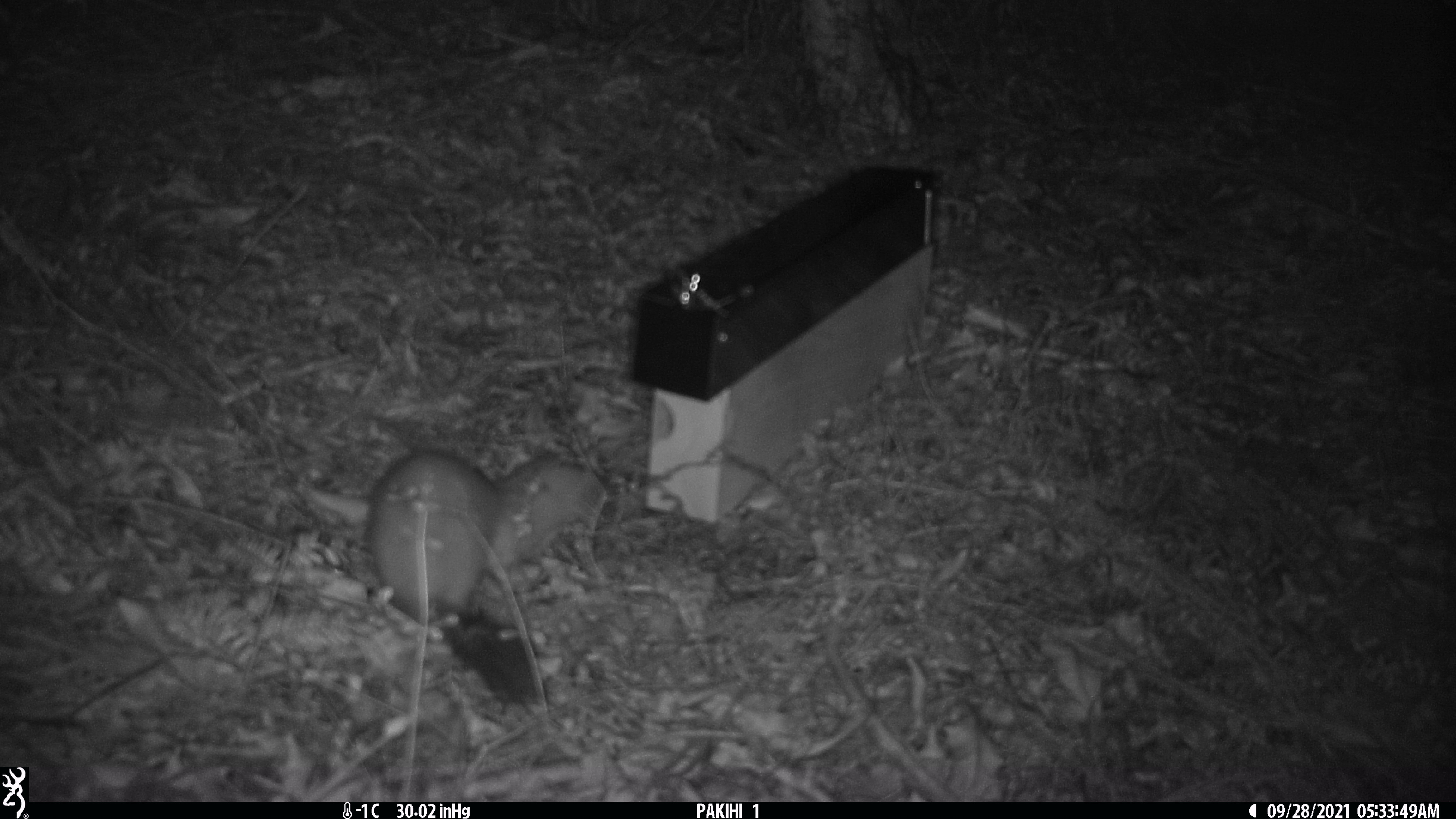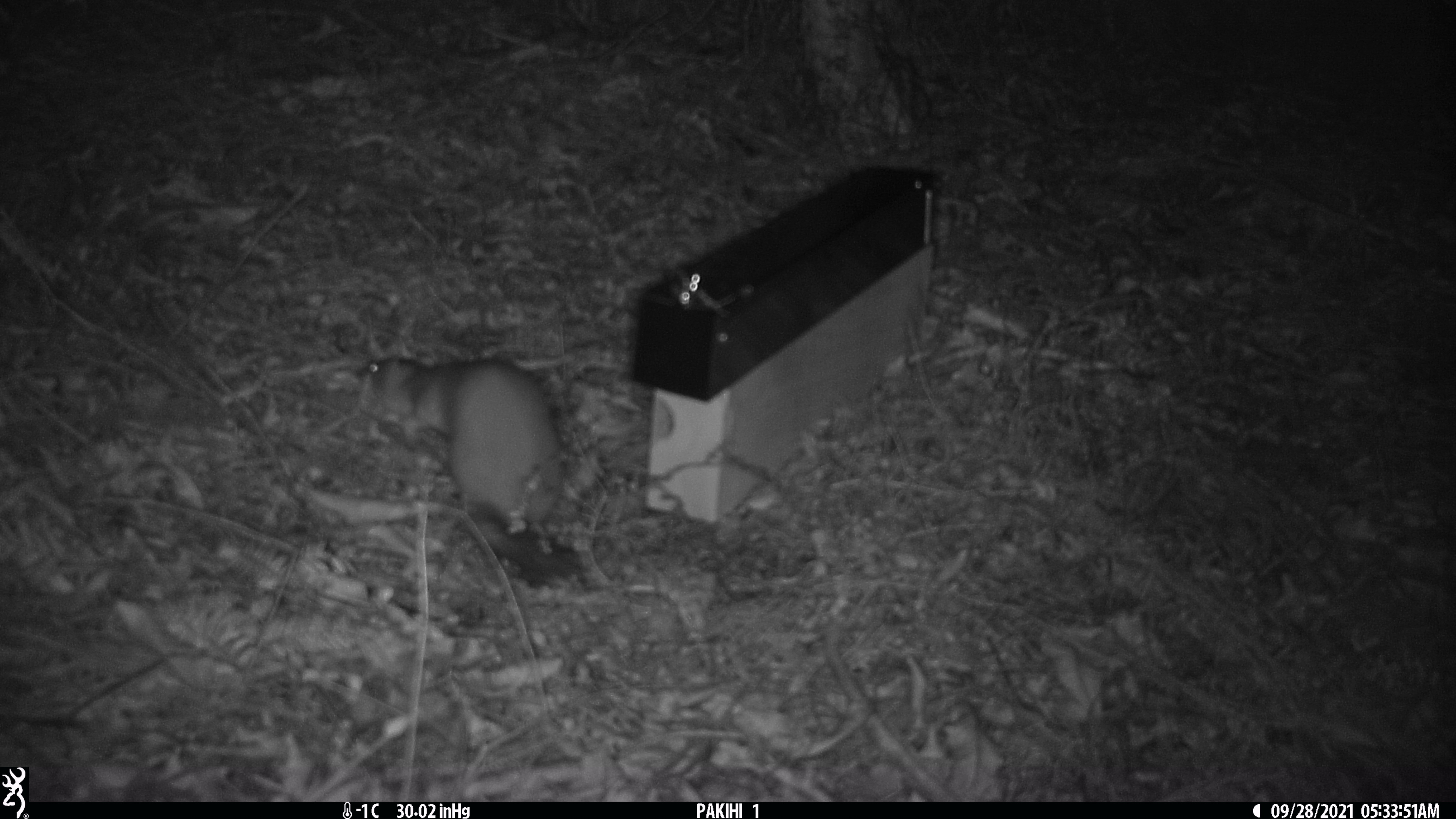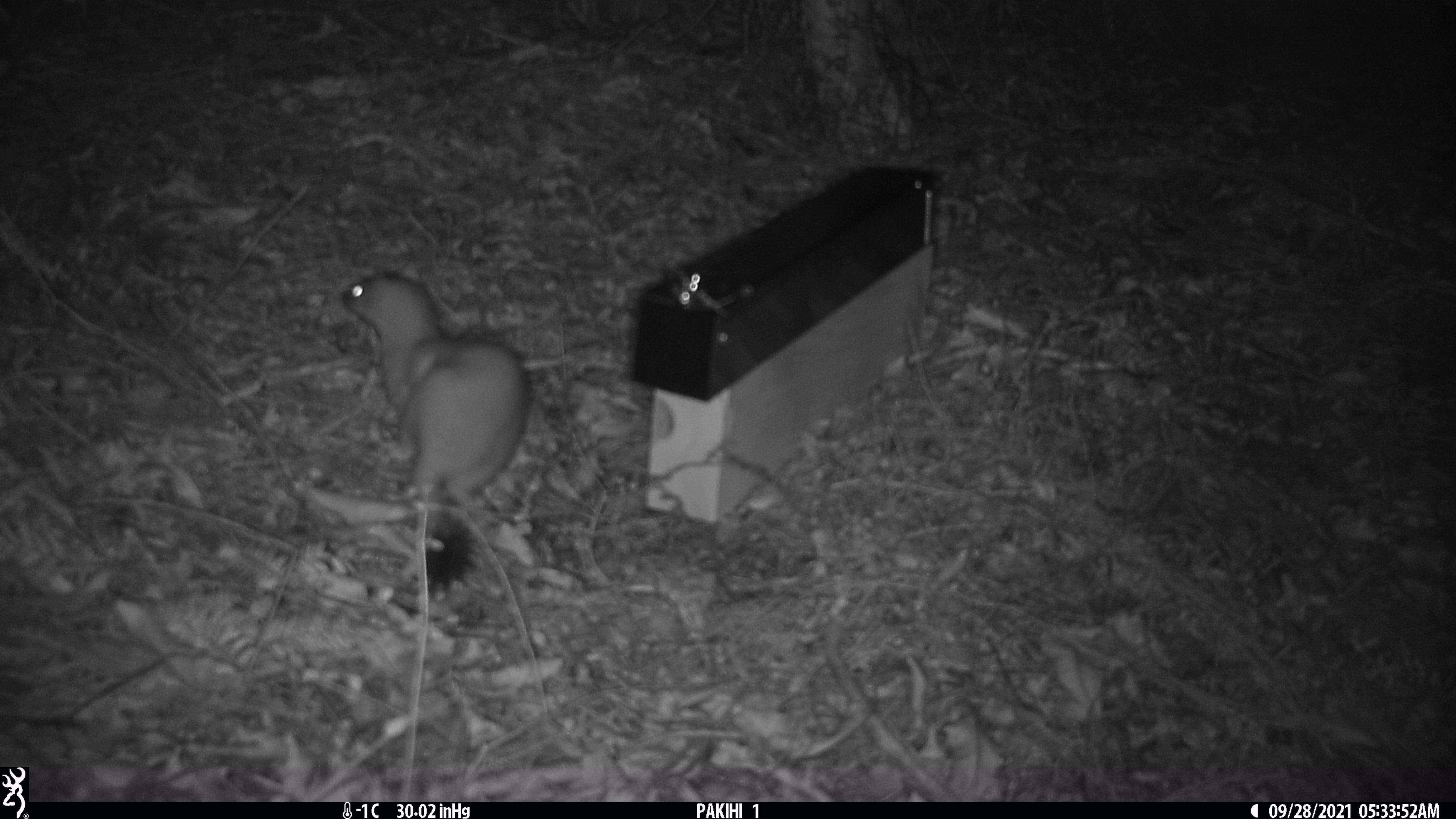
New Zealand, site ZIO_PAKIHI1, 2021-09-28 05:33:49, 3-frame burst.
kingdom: Animalia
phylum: Chordata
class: Mammalia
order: Carnivora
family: Mustelidae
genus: Mustela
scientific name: Mustela erminea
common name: stoat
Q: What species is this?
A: Stoat (Mustela erminea).